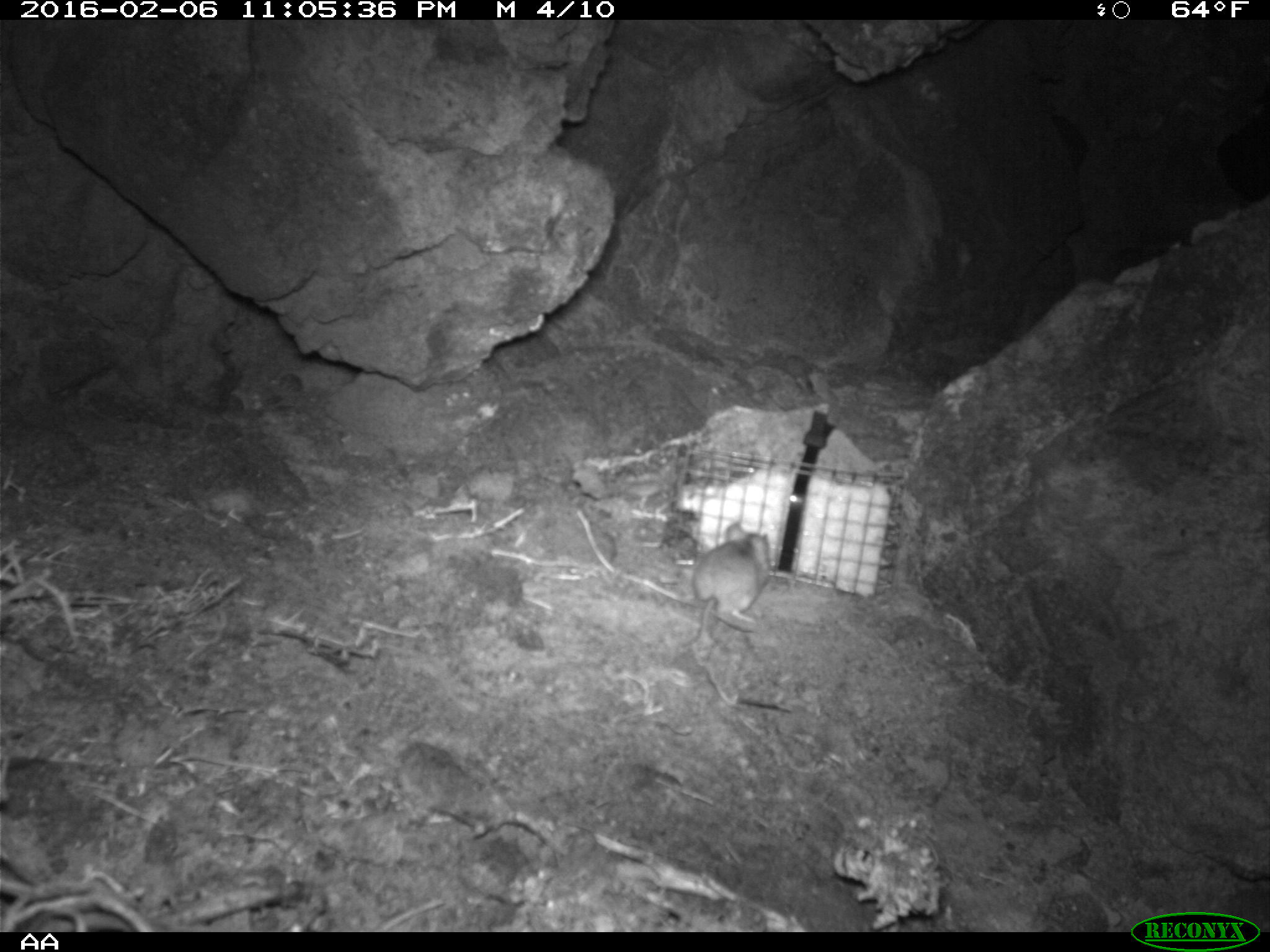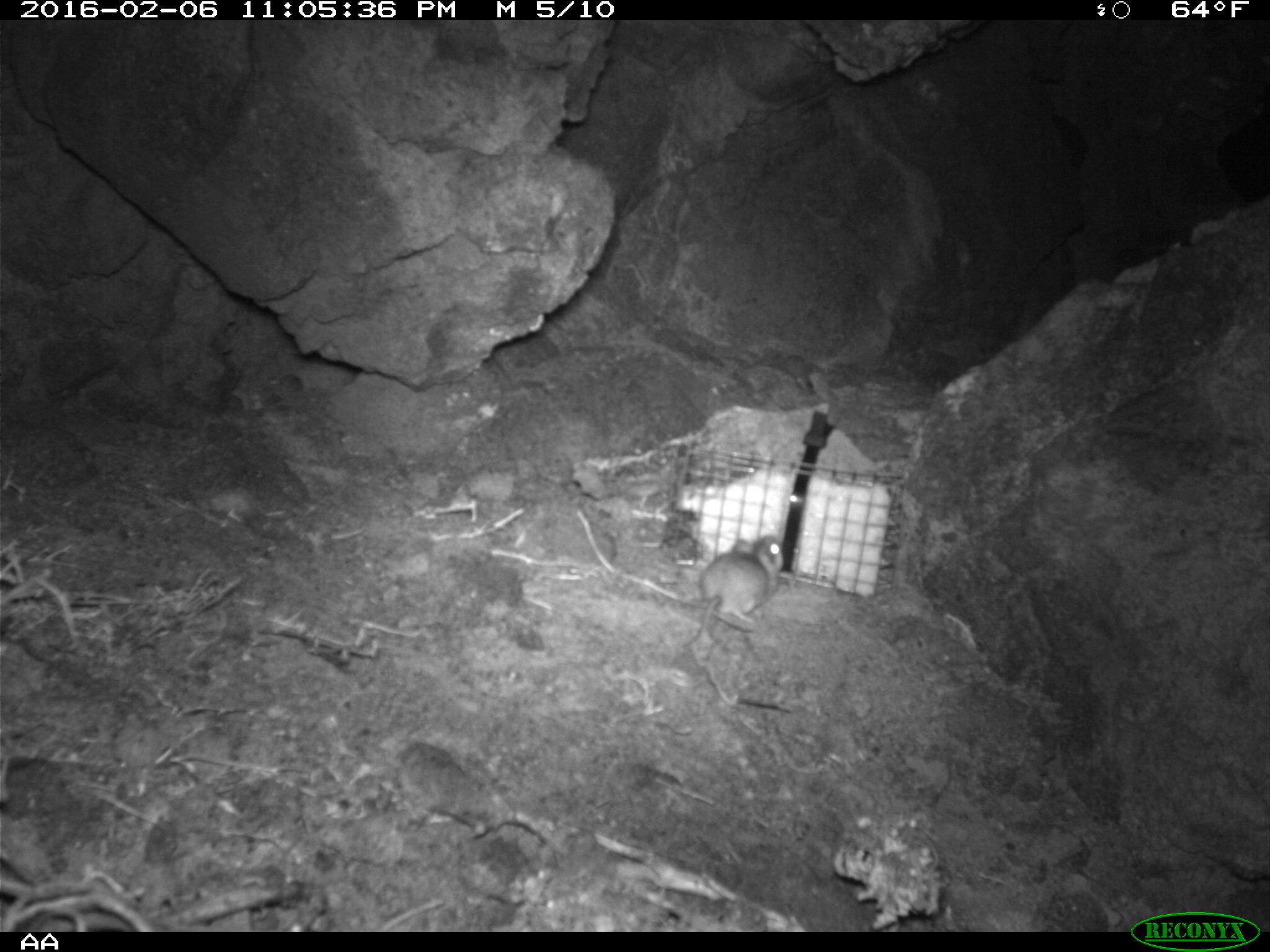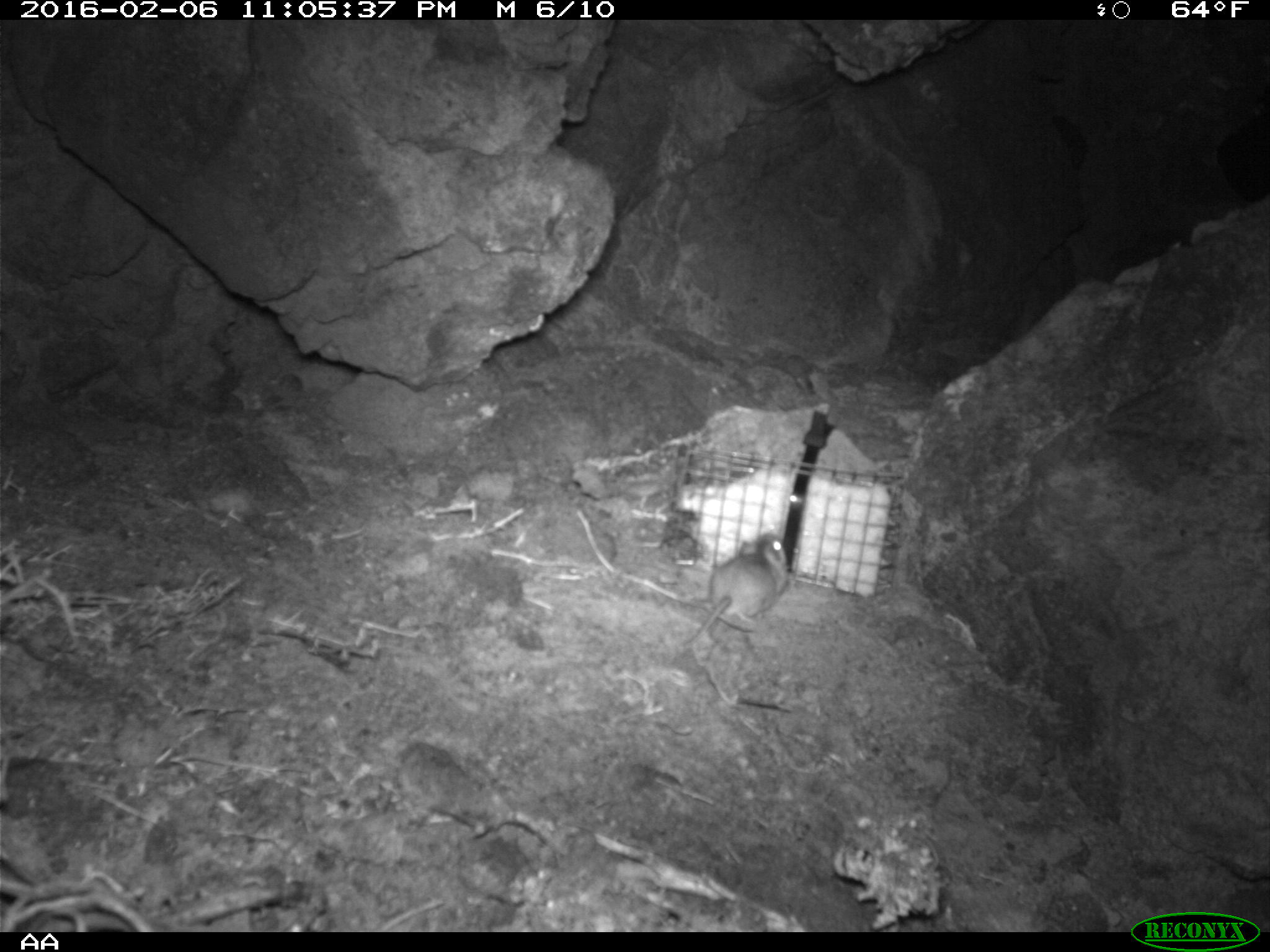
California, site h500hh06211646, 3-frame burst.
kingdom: Animalia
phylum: Chordata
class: Mammalia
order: Rodentia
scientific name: Rodentia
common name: rodent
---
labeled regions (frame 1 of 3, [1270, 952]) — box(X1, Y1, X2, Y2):
rodent: box(694, 522, 773, 640)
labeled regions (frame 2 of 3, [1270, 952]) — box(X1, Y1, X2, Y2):
rodent: box(680, 534, 786, 648)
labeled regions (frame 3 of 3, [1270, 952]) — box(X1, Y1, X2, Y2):
rodent: box(681, 531, 790, 650)